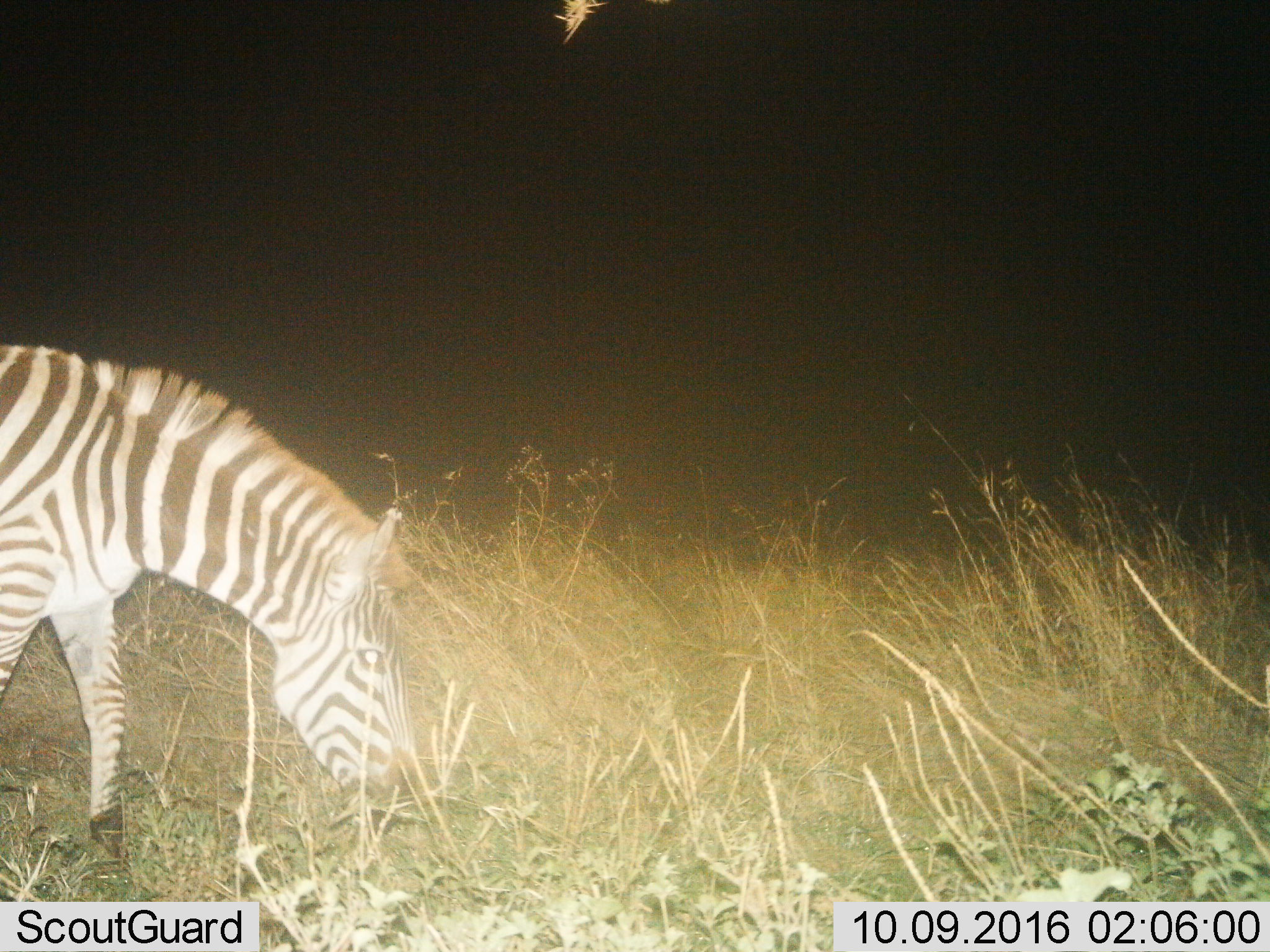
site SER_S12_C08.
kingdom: Animalia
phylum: Chordata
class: Mammalia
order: Perissodactyla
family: Equidae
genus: Equus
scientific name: Equus quagga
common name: plains zebra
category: zebraplains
Zebraplains (plains zebra) (Equus quagga), count 1. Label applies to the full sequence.